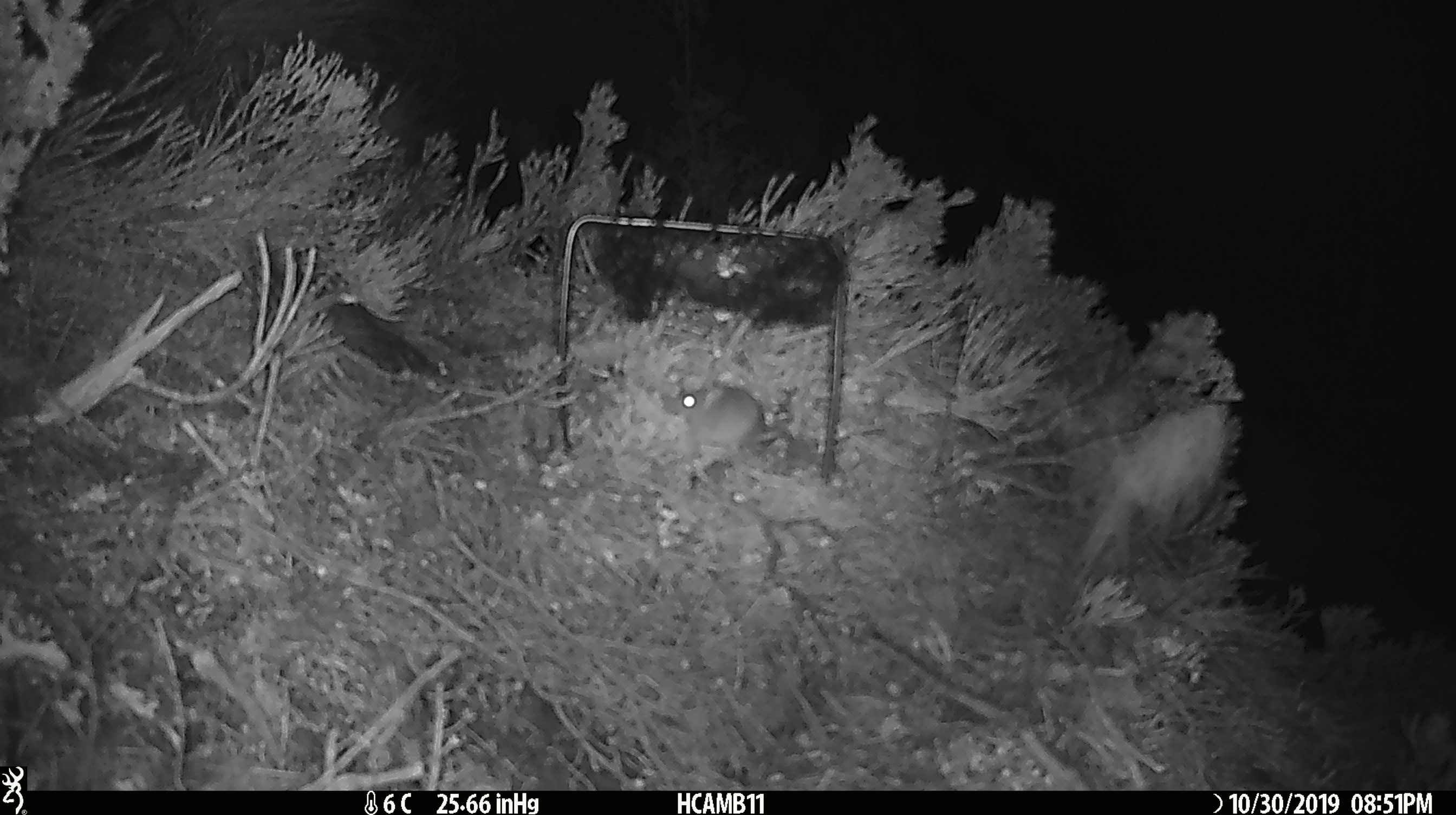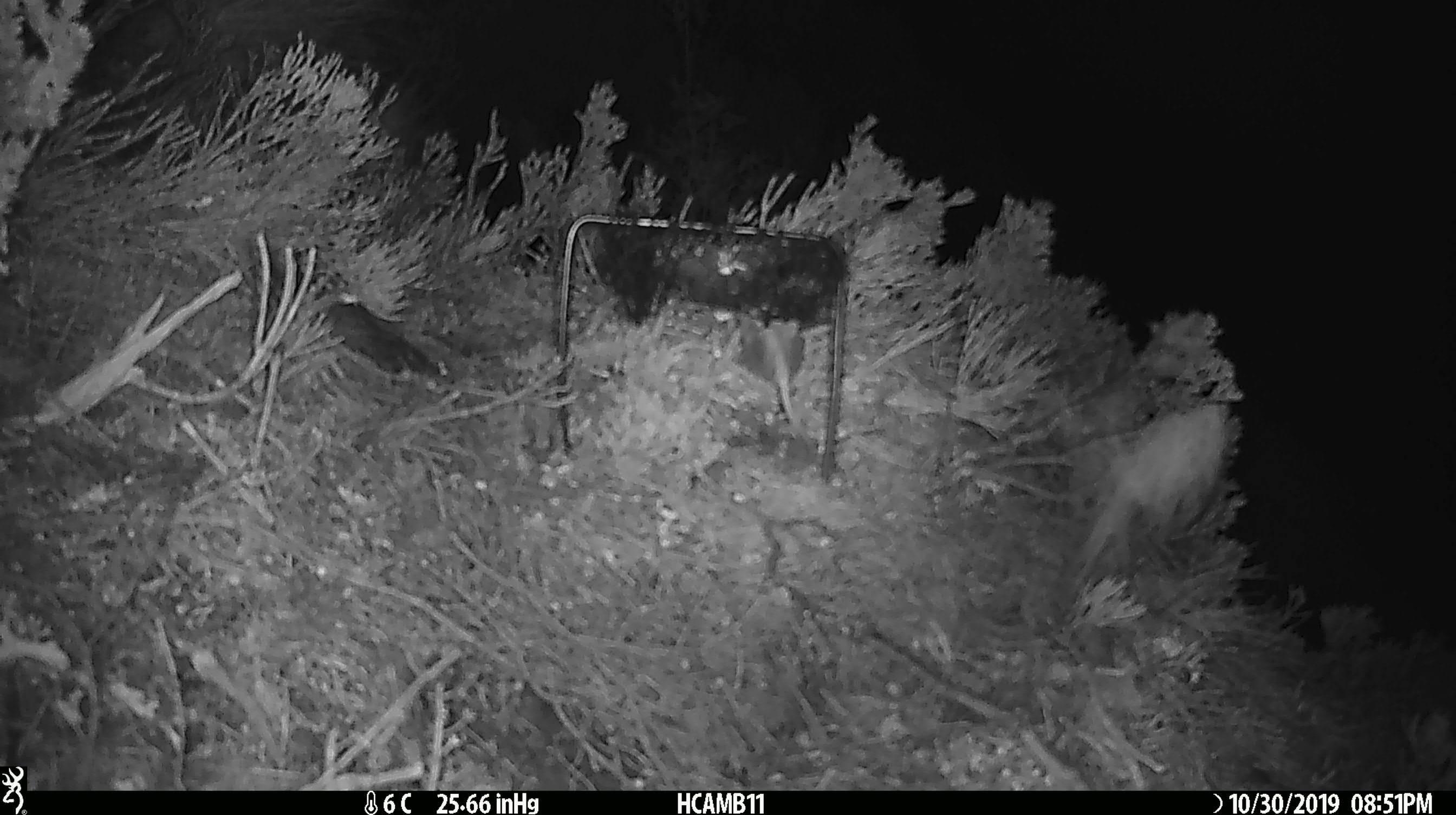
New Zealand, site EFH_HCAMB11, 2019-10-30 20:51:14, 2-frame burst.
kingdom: Animalia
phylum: Chordata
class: Mammalia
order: Rodentia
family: Muridae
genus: Mus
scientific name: Mus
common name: mouse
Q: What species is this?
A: Mouse (Mus).